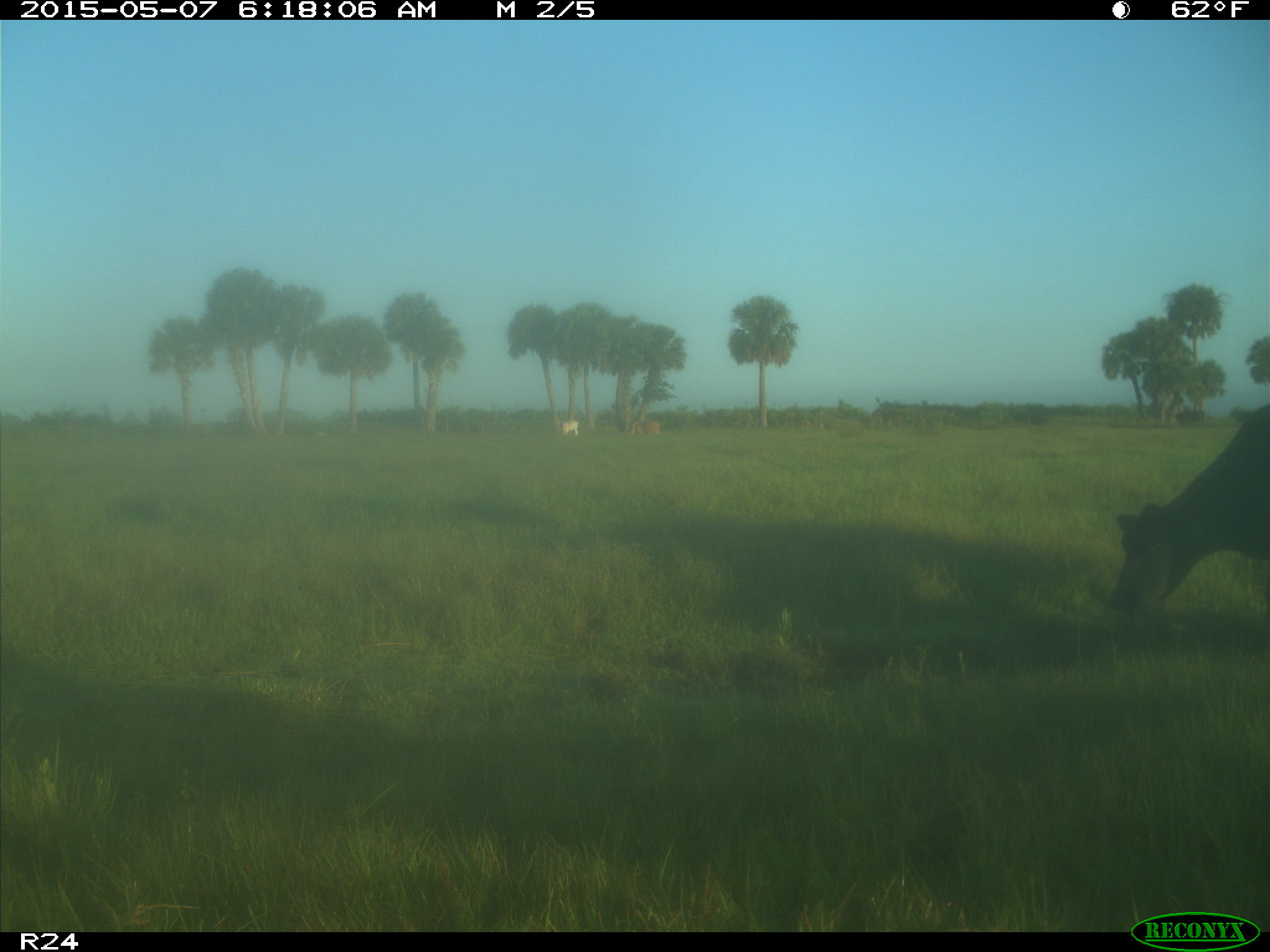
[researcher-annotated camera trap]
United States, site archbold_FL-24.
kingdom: Animalia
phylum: Chordata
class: Mammalia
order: Artiodactyla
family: Bovidae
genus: Bos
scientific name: Bos taurus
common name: domestic cow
Bos taurus (domestic cow).